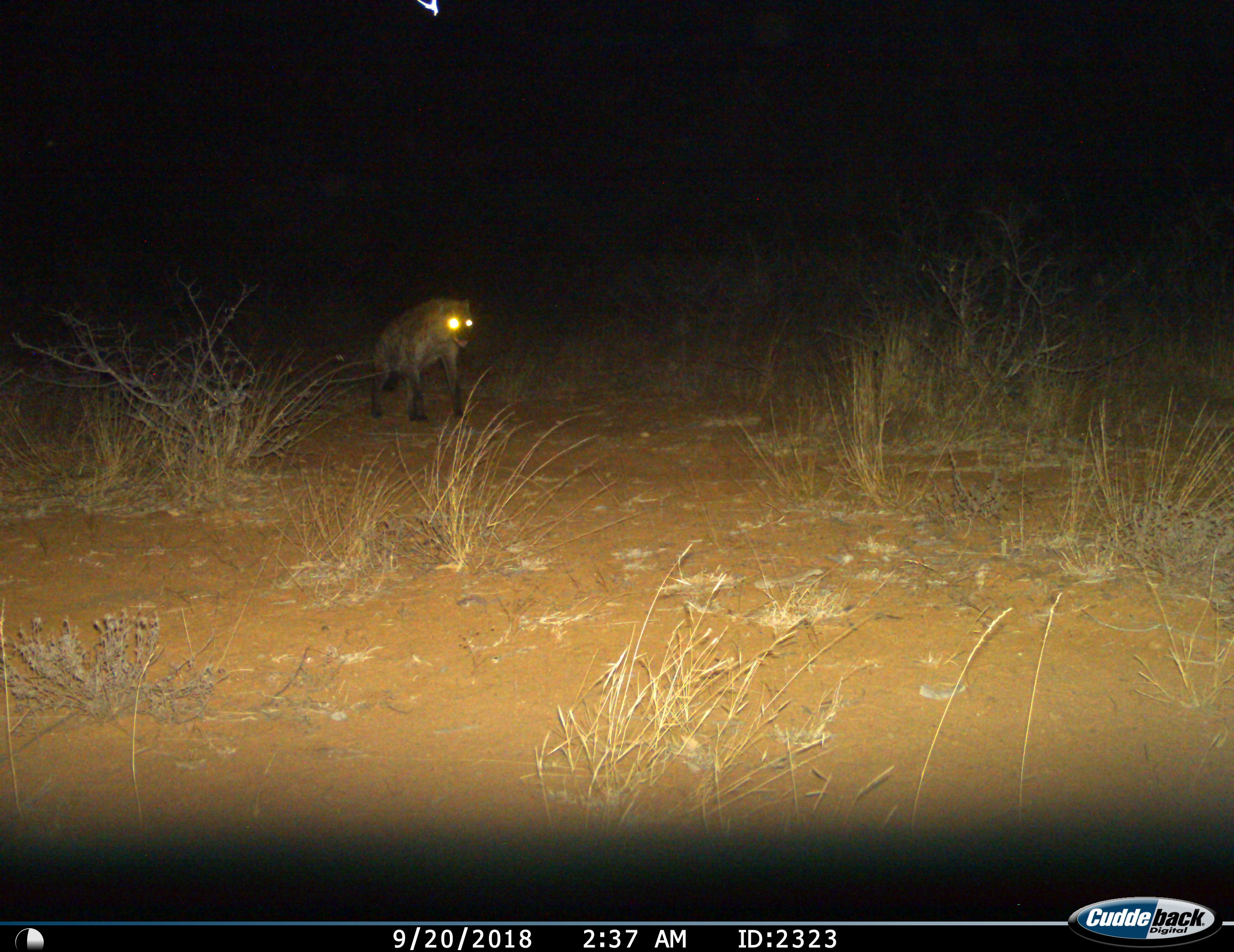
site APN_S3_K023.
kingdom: Animalia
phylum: Chordata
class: Mammalia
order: Carnivora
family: Hyaenidae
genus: Crocuta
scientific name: Crocuta crocuta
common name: spotted hyena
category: hyenaspotted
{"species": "hyenaspotted (spotted hyena) (Crocuta crocuta)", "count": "1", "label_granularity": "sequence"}